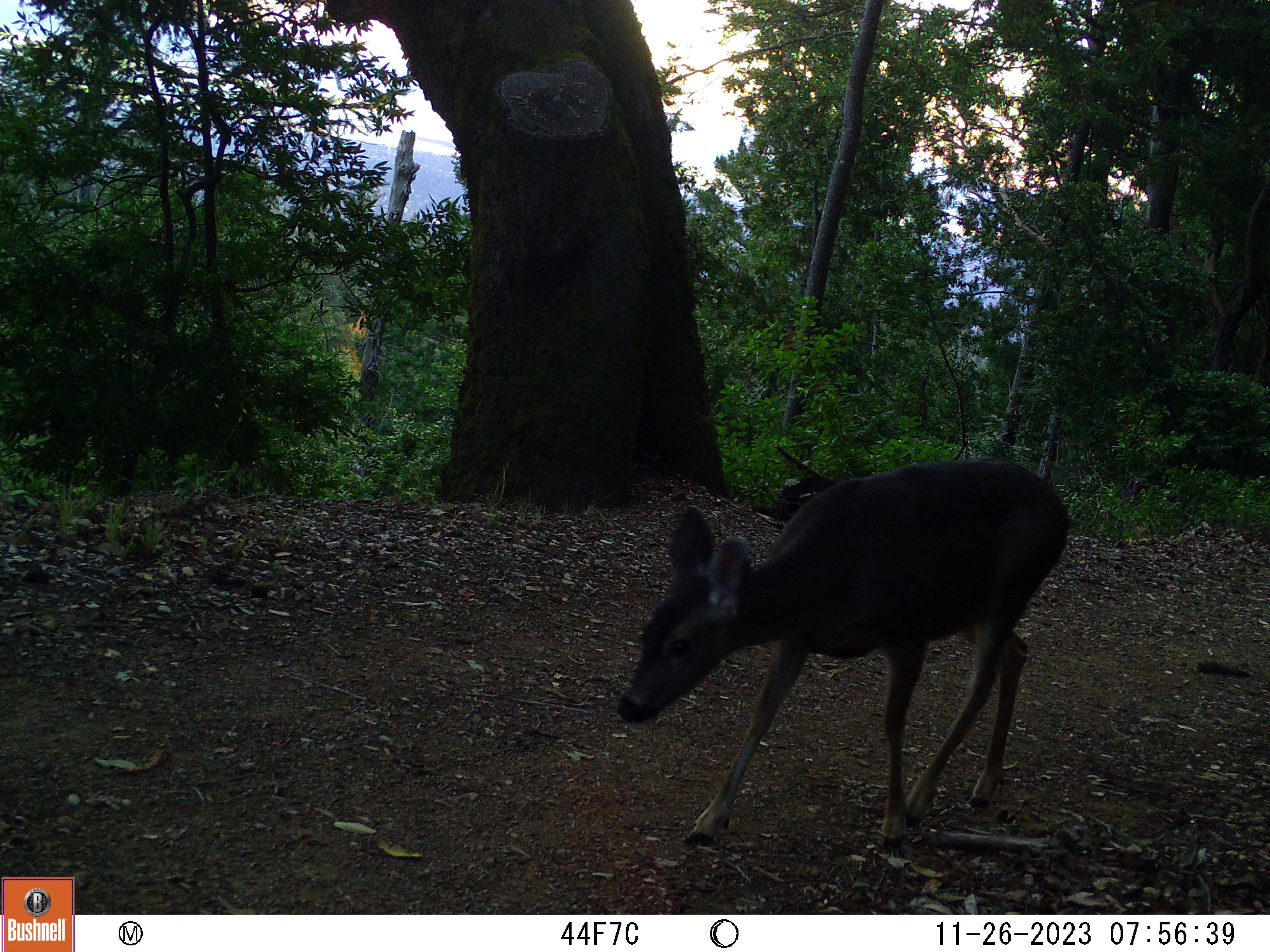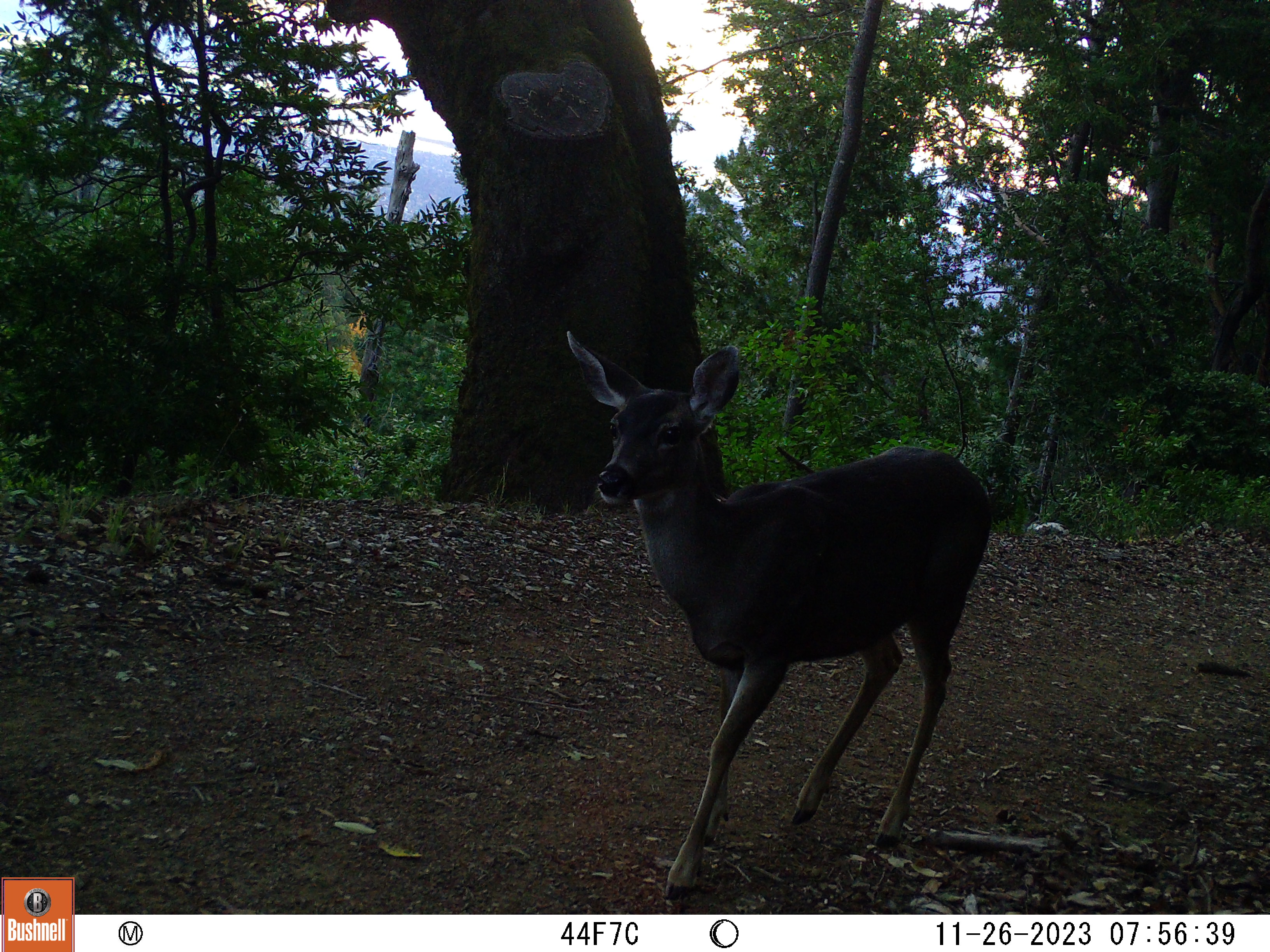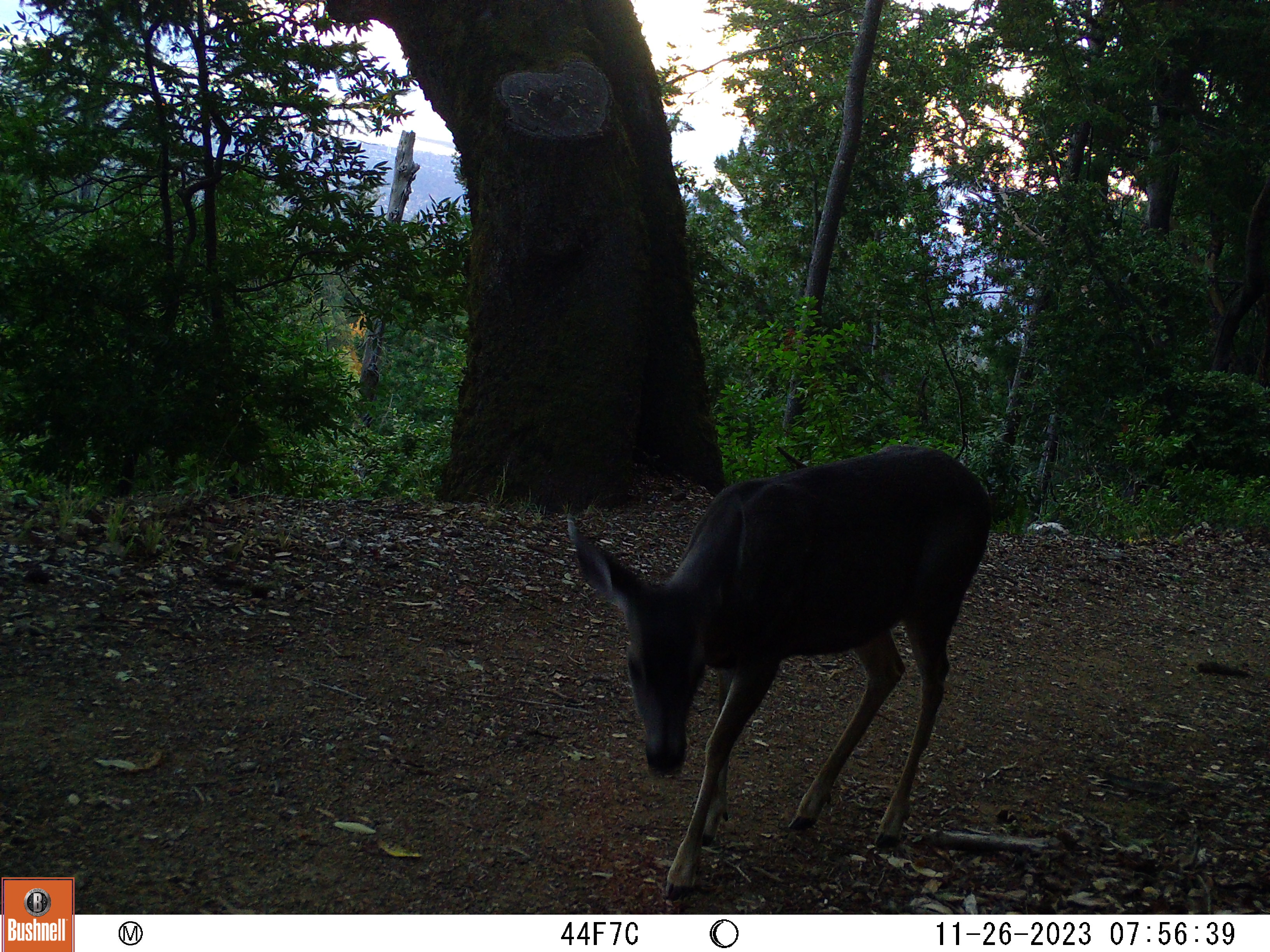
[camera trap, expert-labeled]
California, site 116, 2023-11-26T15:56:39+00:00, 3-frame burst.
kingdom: Animalia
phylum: Chordata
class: Mammalia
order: Artiodactyla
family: Cervidae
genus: Odocoileus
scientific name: Odocoileus hemionus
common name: mule deer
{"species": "mule deer (Odocoileus hemionus)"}